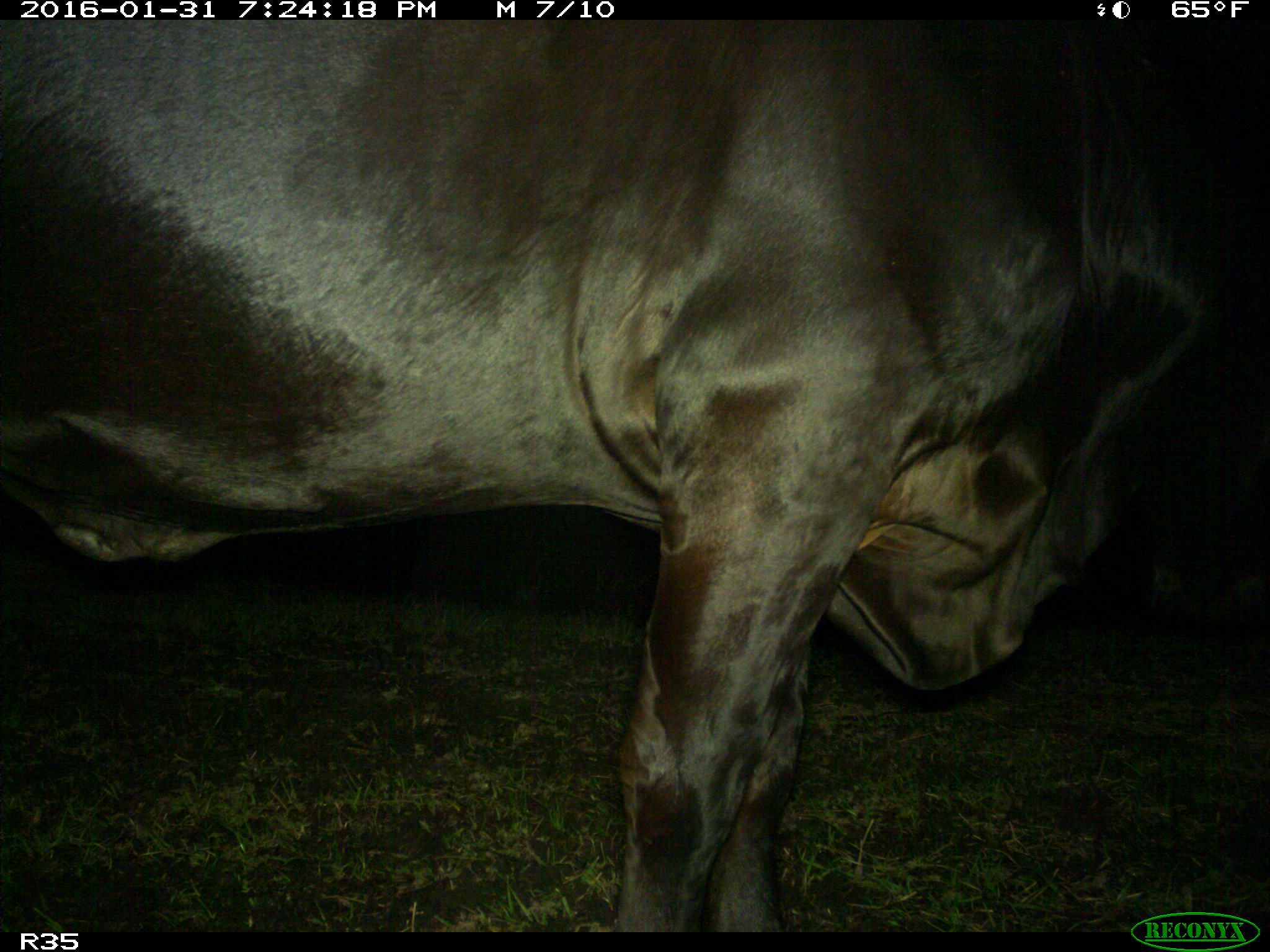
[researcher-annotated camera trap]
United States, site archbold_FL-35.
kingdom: Animalia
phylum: Chordata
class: Mammalia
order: Artiodactyla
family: Bovidae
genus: Bos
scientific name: Bos taurus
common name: domestic cow